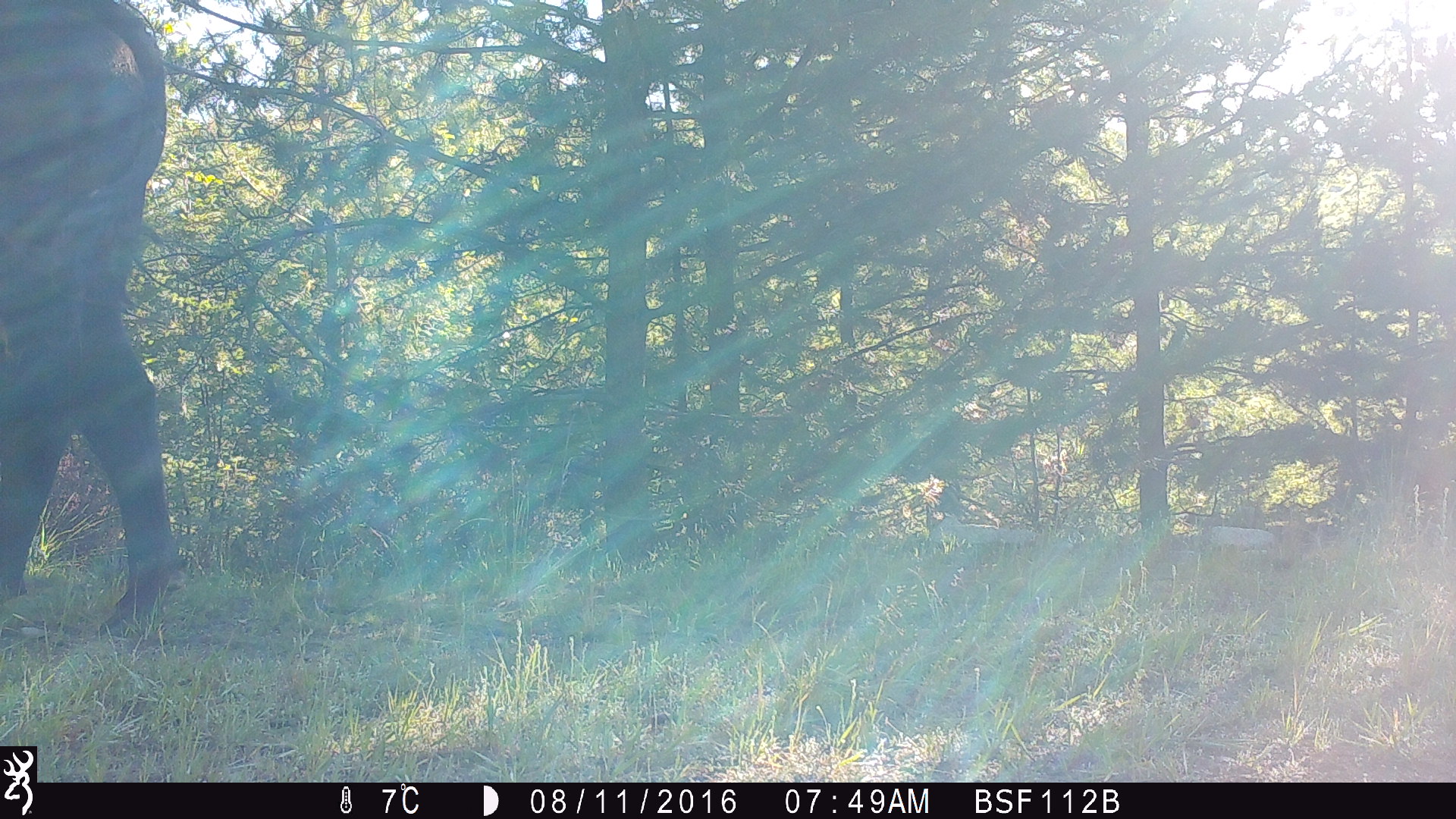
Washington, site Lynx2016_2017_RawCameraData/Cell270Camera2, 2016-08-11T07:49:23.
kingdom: Animalia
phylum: Chordata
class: Mammalia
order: Artiodactyla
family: Bovidae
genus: Bos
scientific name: Bos taurus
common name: domestic cattle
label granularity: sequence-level